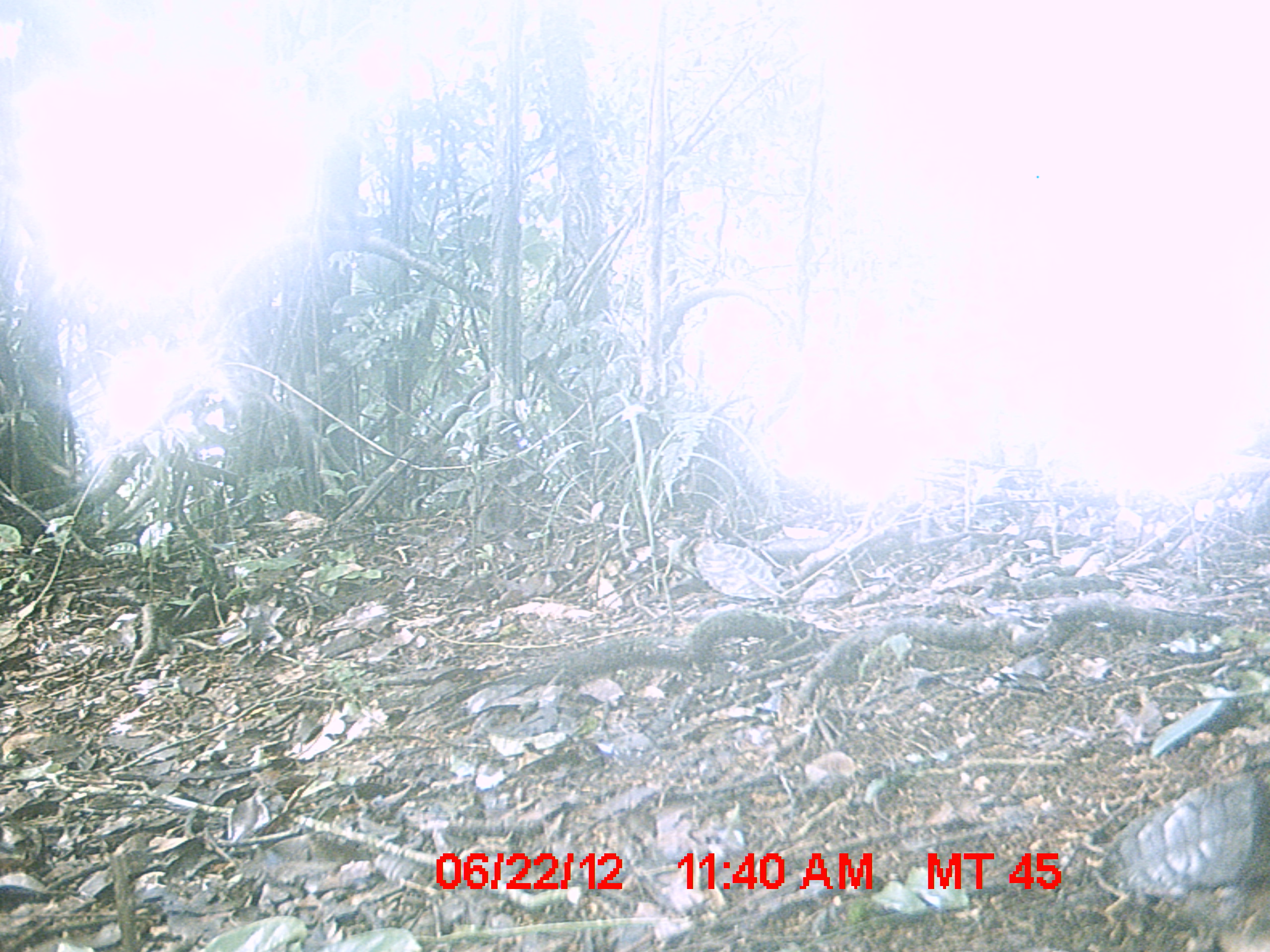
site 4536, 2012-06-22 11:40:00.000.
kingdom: Animalia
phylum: Chordata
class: Mammalia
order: Carnivora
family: Canidae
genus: Canis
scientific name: Canis familiaris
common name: domestic dog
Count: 1.